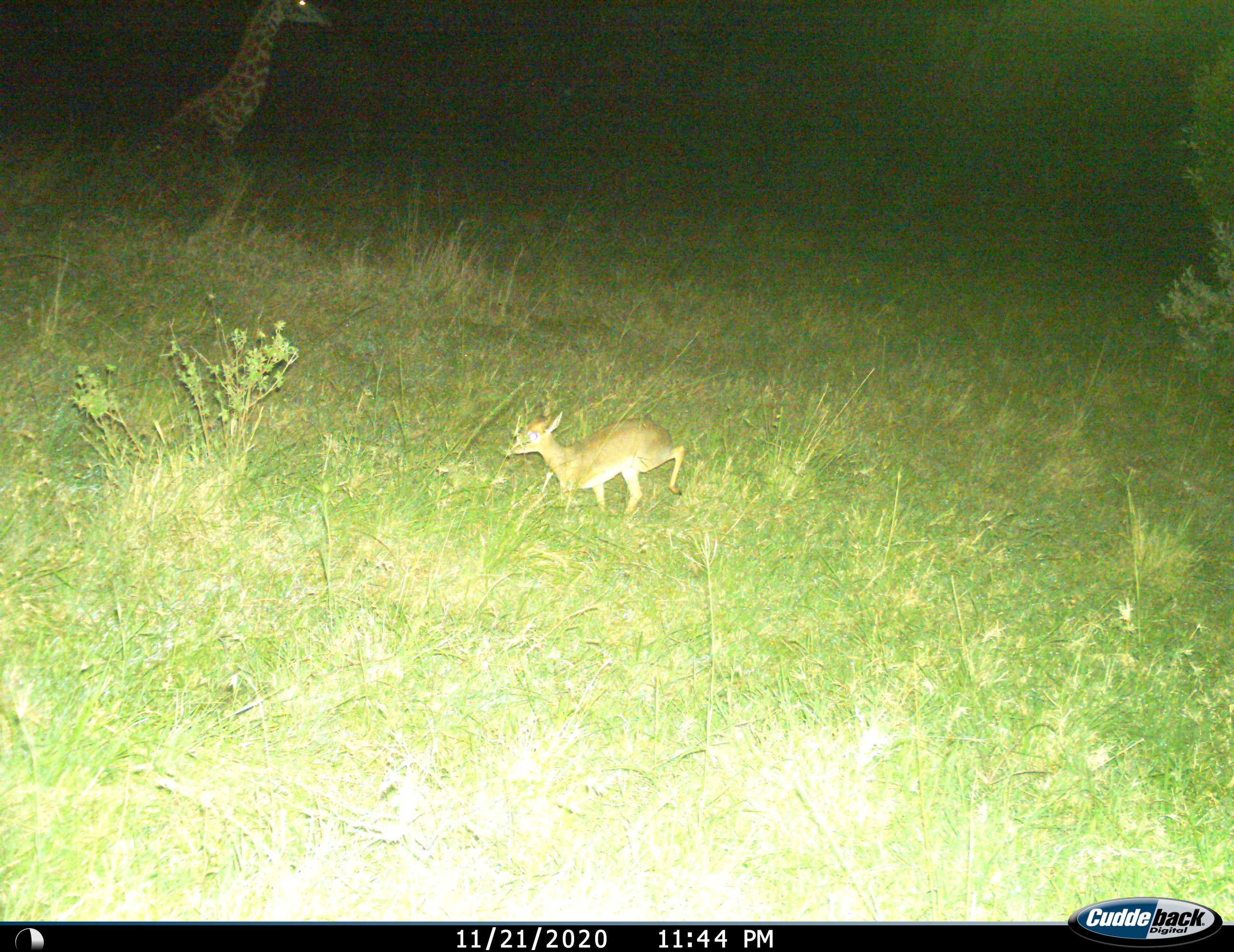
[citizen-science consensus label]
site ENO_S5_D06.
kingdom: Animalia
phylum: Chordata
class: Mammalia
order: Artiodactyla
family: Bovidae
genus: Madoqua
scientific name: Madoqua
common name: dik-dik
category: dikdik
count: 1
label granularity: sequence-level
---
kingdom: Animalia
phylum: Chordata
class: Mammalia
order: Artiodactyla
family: Giraffidae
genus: Giraffa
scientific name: Giraffa camelopardalis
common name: giraffe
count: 1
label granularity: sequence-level